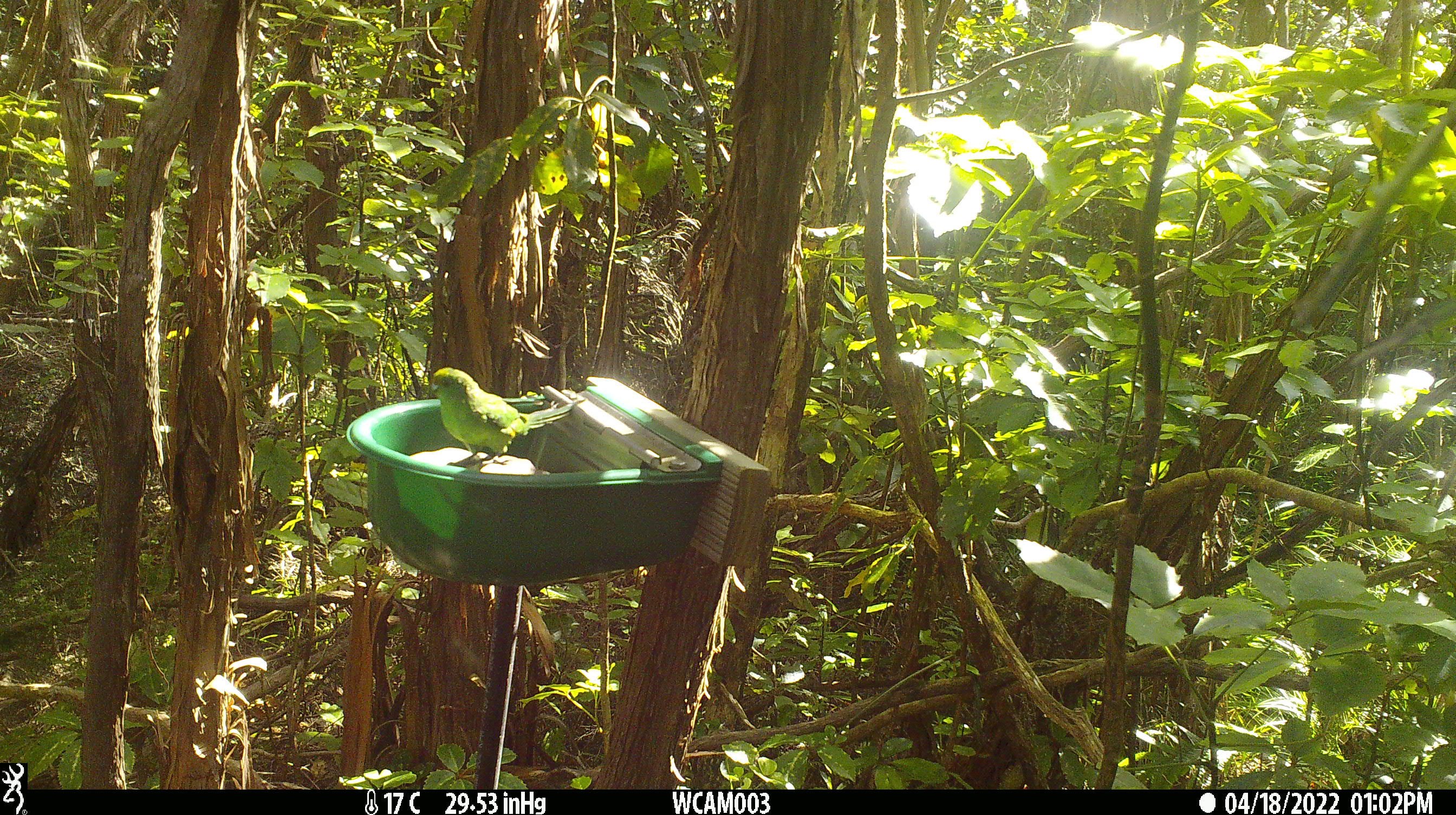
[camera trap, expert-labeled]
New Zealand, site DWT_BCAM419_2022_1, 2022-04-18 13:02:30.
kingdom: Animalia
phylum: Chordata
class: Aves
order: Psittaciformes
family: Psittaculidae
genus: Cyanoramphus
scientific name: Cyanoramphus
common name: parakeet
Parakeet (Cyanoramphus).